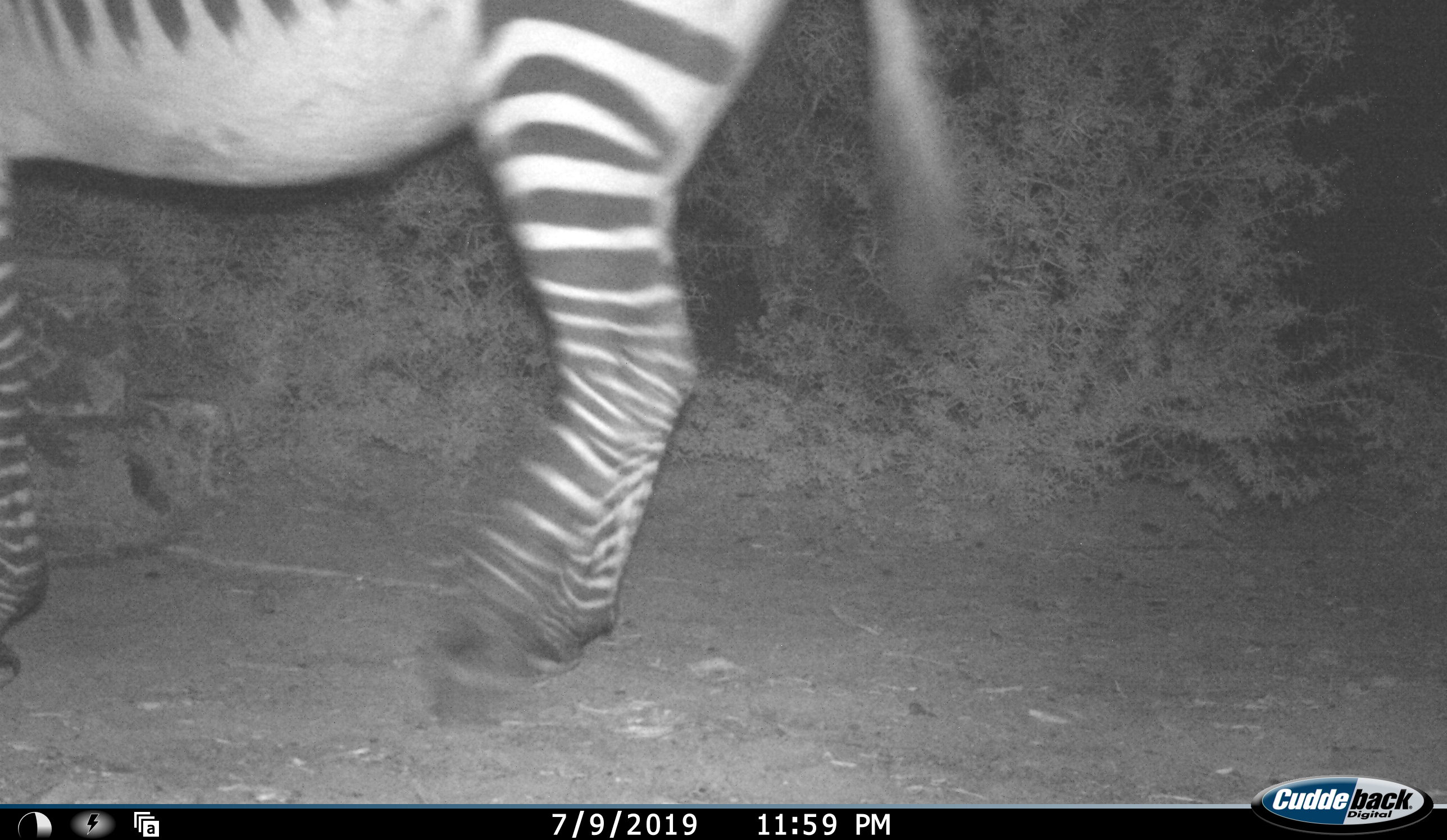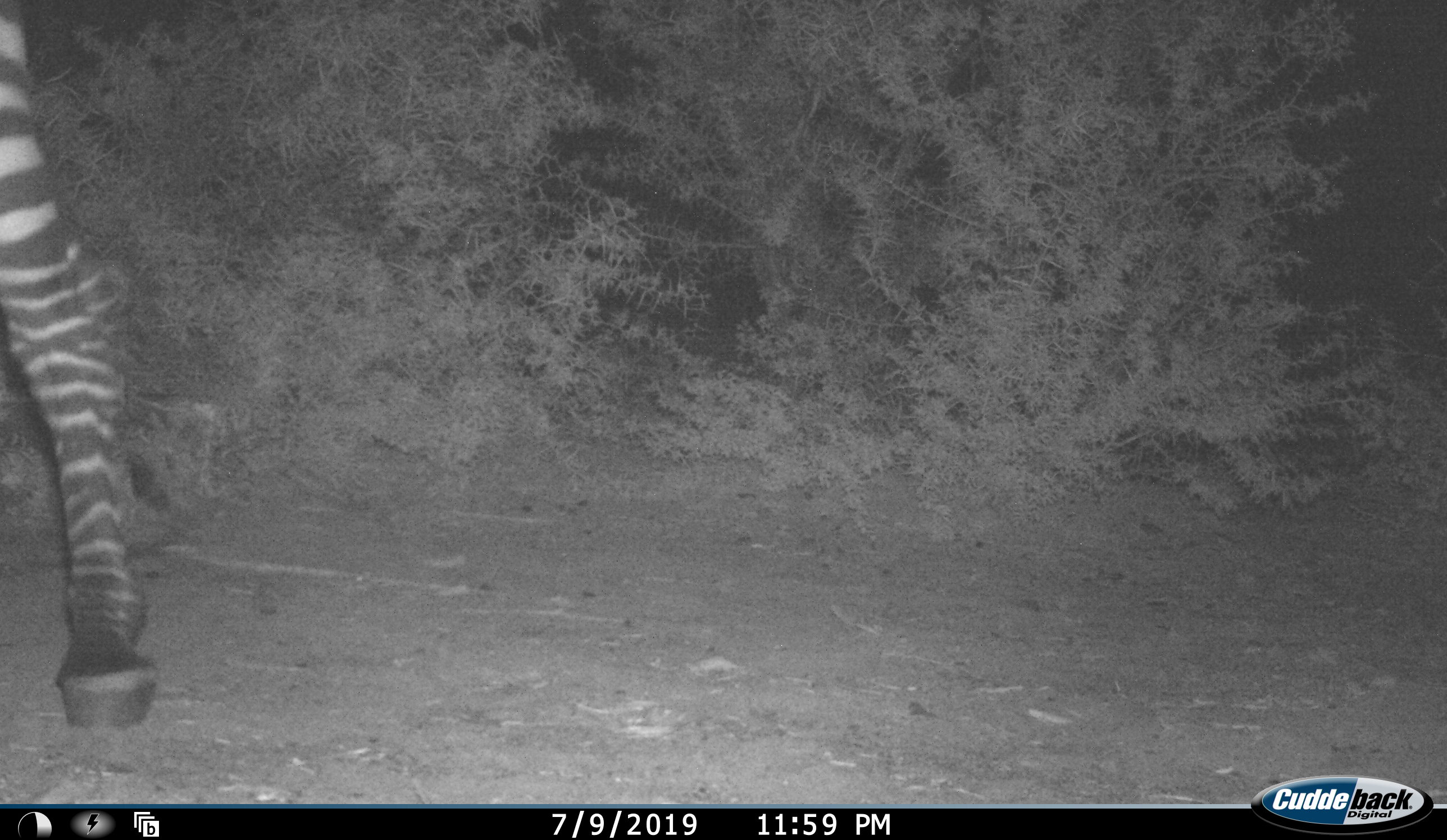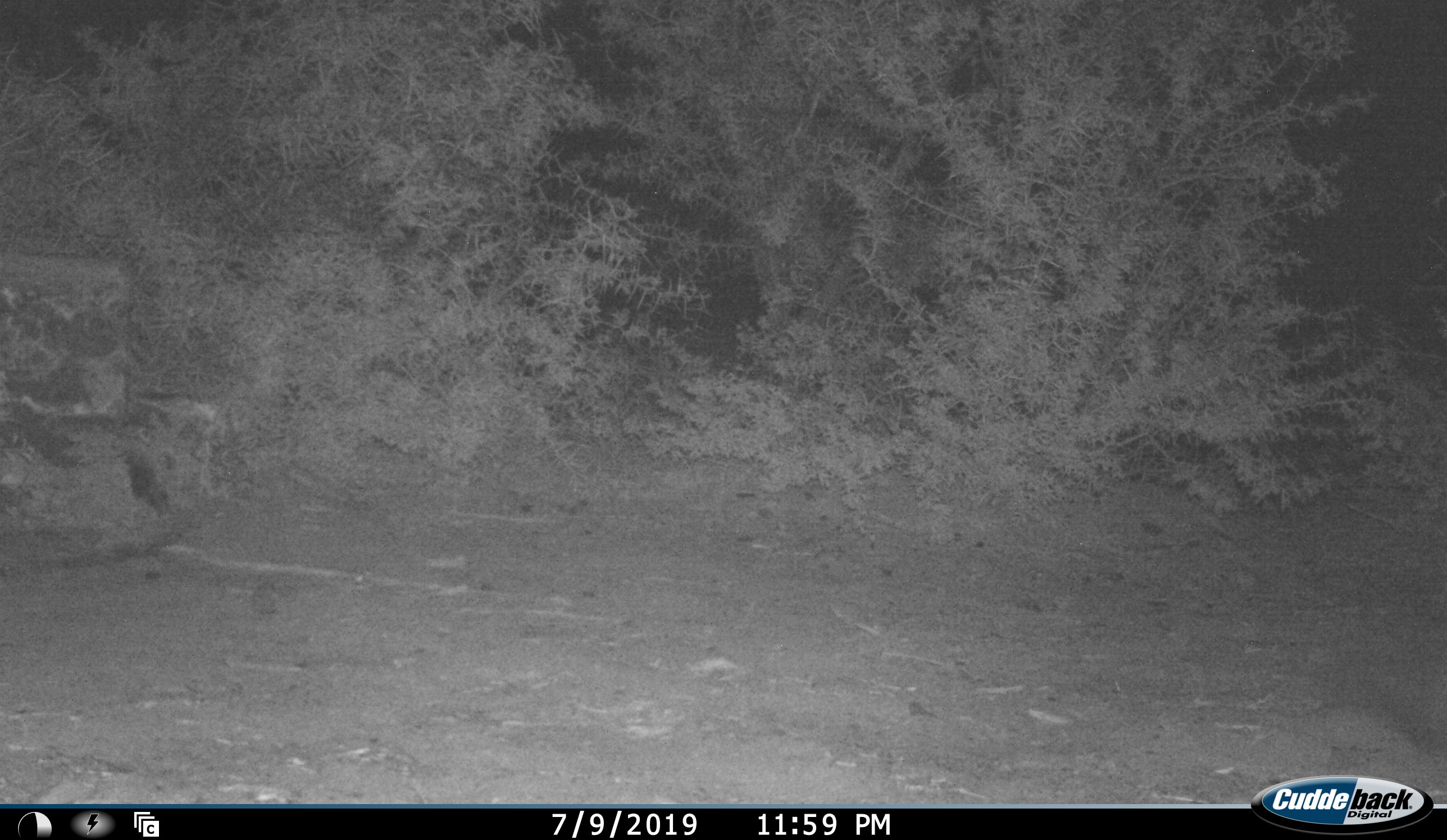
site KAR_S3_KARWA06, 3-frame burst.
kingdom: Animalia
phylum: Chordata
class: Mammalia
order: Perissodactyla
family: Equidae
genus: Equus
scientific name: Equus zebra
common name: mountain zebra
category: zebramountain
Zebramountain (mountain zebra) (Equus zebra), count 1. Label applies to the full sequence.